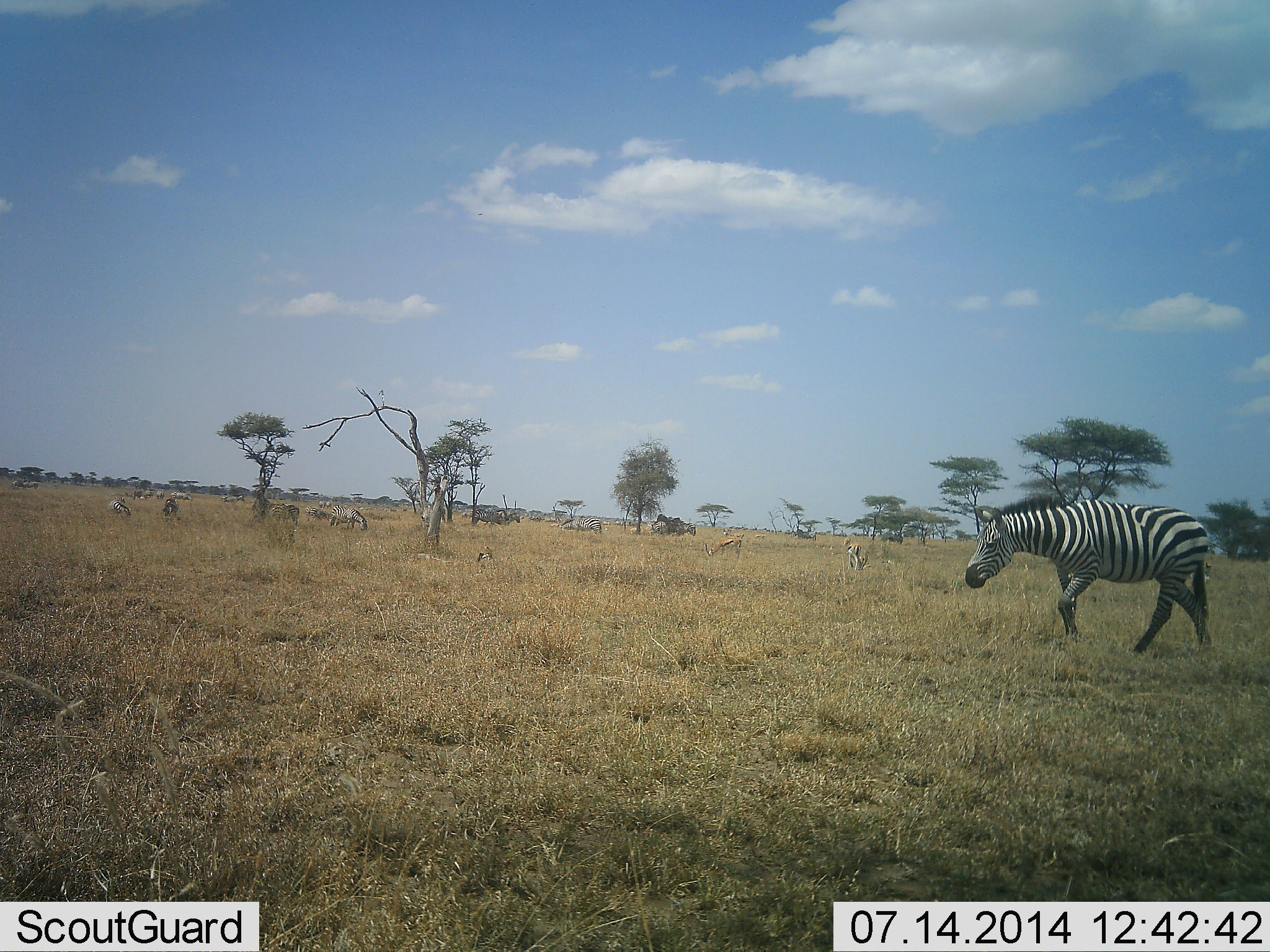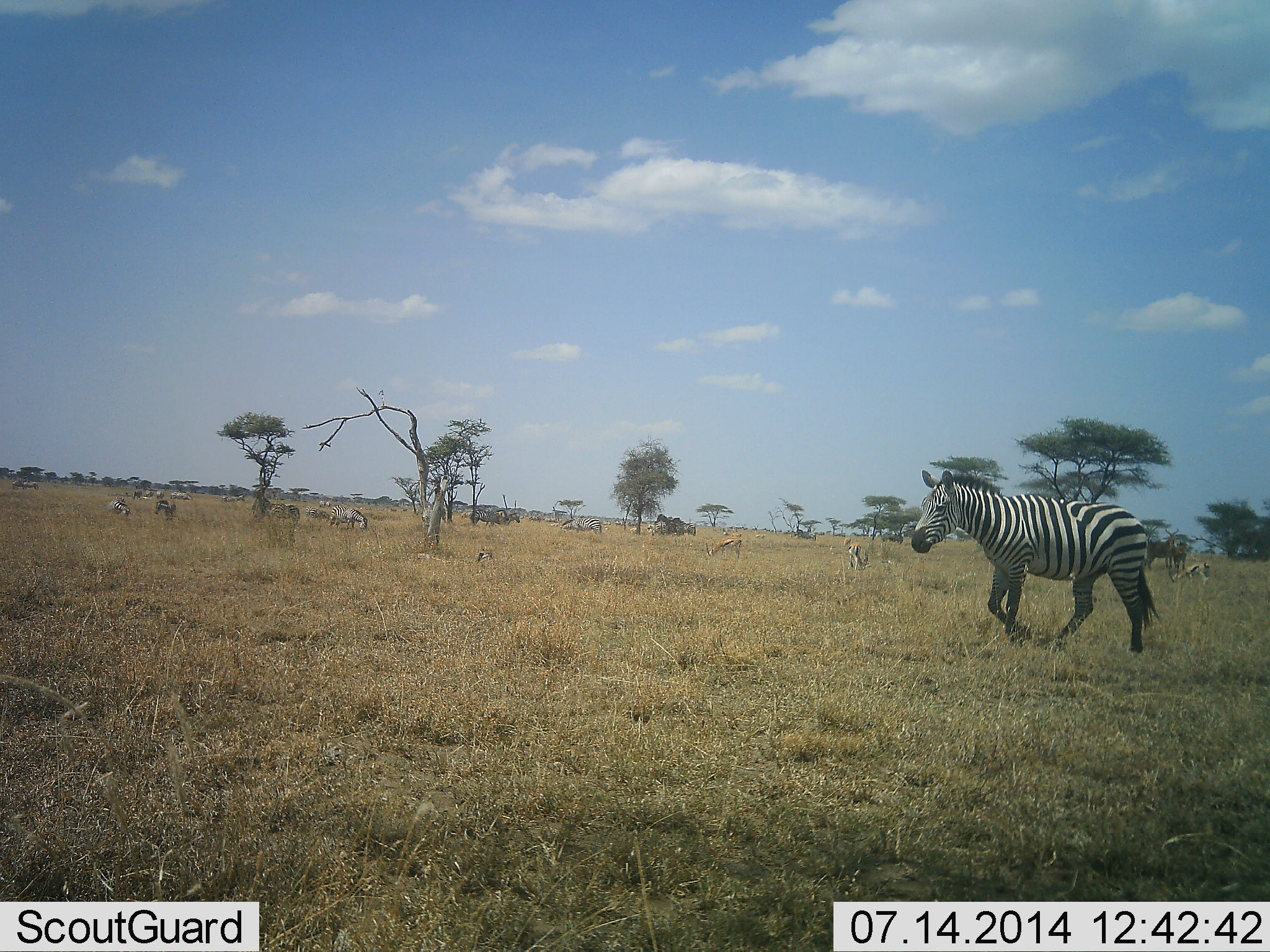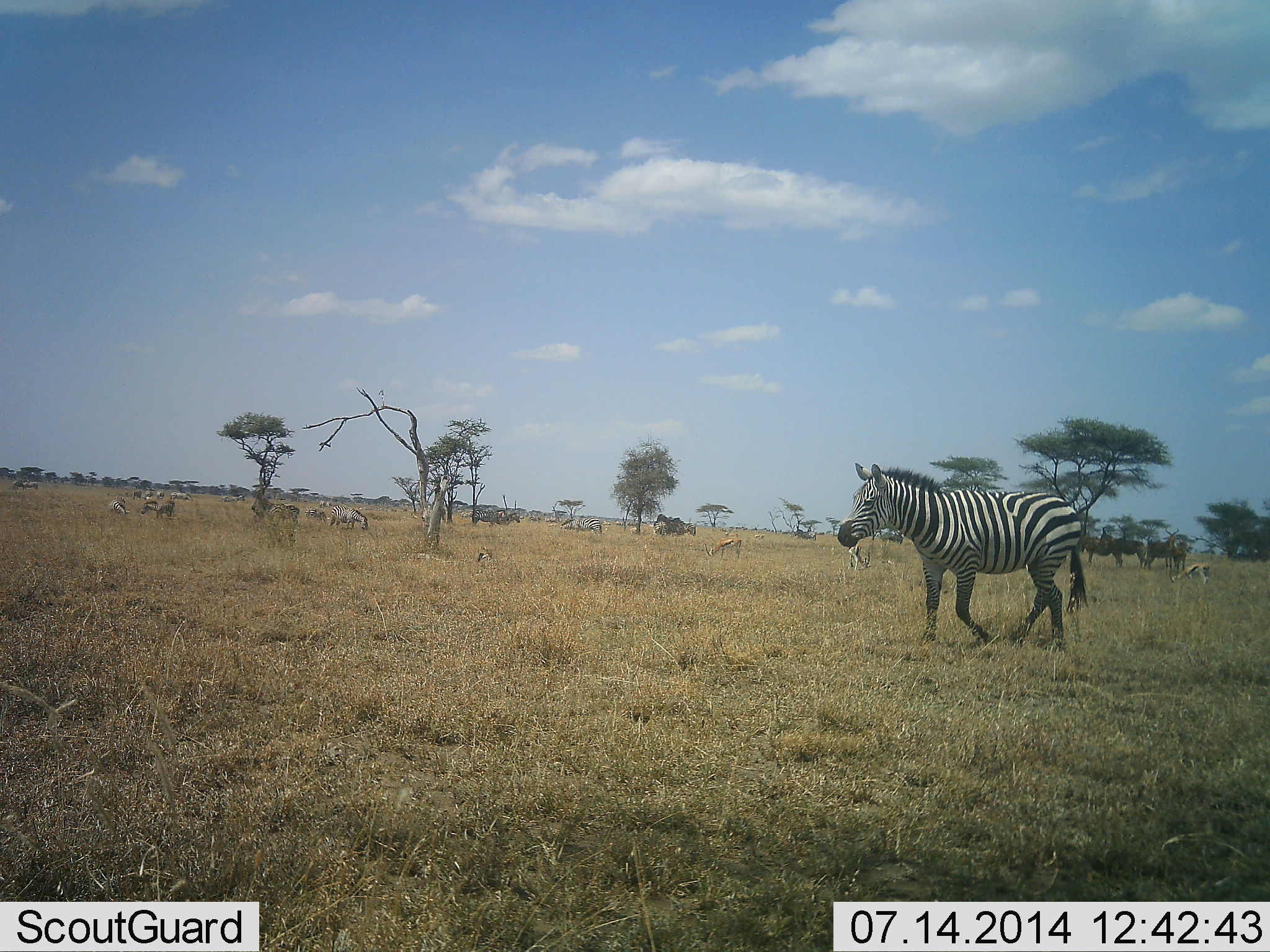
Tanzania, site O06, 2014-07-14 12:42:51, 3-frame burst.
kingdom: Animalia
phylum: Chordata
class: Mammalia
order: Perissodactyla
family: Equidae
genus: Equus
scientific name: Equus quagga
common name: plains zebra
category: zebra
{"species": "zebra (plains zebra) (Equus quagga)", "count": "3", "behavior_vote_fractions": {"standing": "21%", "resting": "7%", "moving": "93%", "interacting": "0%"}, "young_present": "0%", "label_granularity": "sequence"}